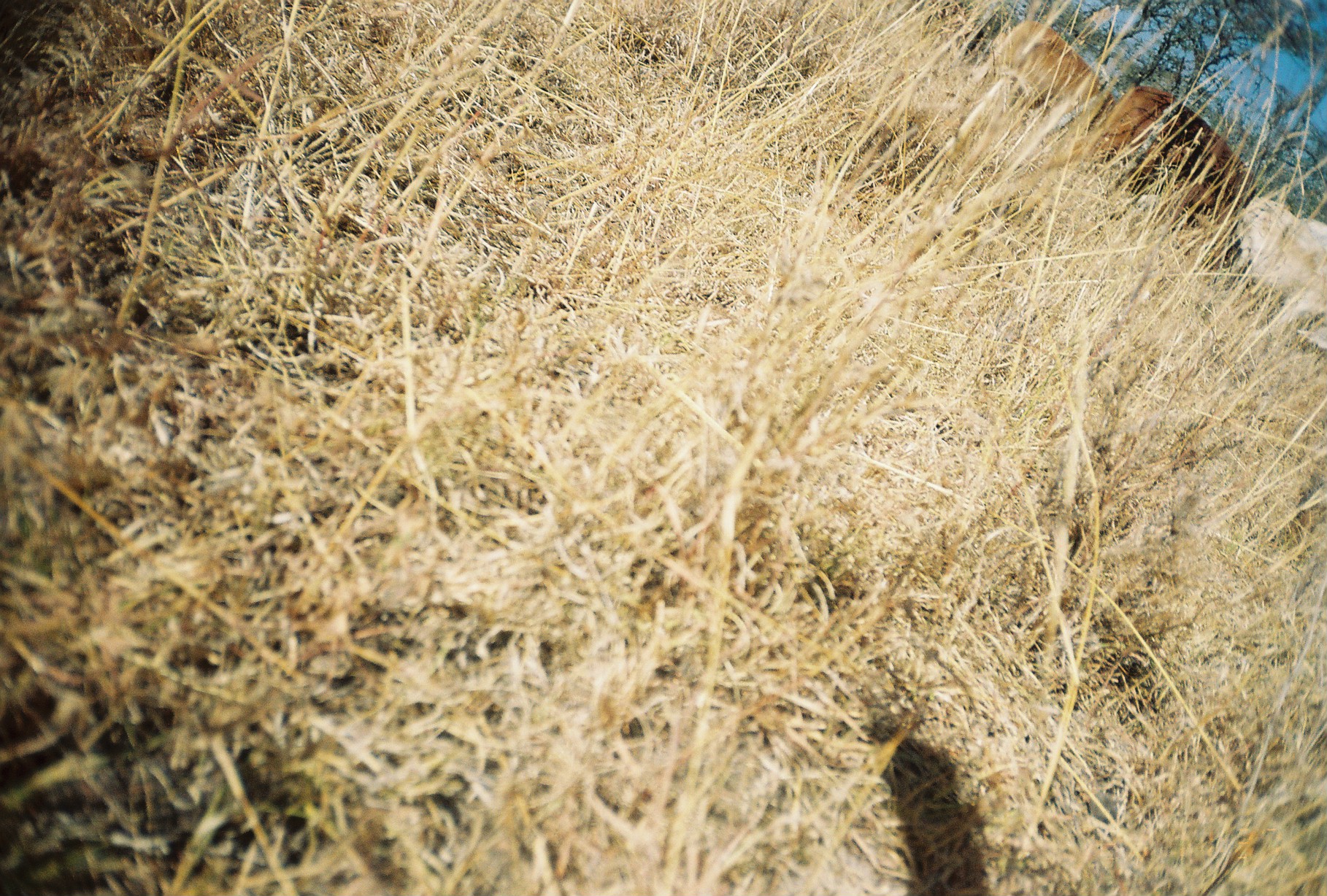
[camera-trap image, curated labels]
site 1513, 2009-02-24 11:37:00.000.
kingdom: Animalia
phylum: Chordata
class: Mammalia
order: Artiodactyla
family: Bovidae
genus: Bos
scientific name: Bos taurus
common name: domestic cattle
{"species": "Bos taurus (domestic cattle)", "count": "3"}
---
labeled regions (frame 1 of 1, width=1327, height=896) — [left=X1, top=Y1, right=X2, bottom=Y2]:
bos taurus: [left=1073, top=83, right=1267, bottom=297]; [left=970, top=18, right=1117, bottom=138]; [left=1233, top=194, right=1327, bottom=351]